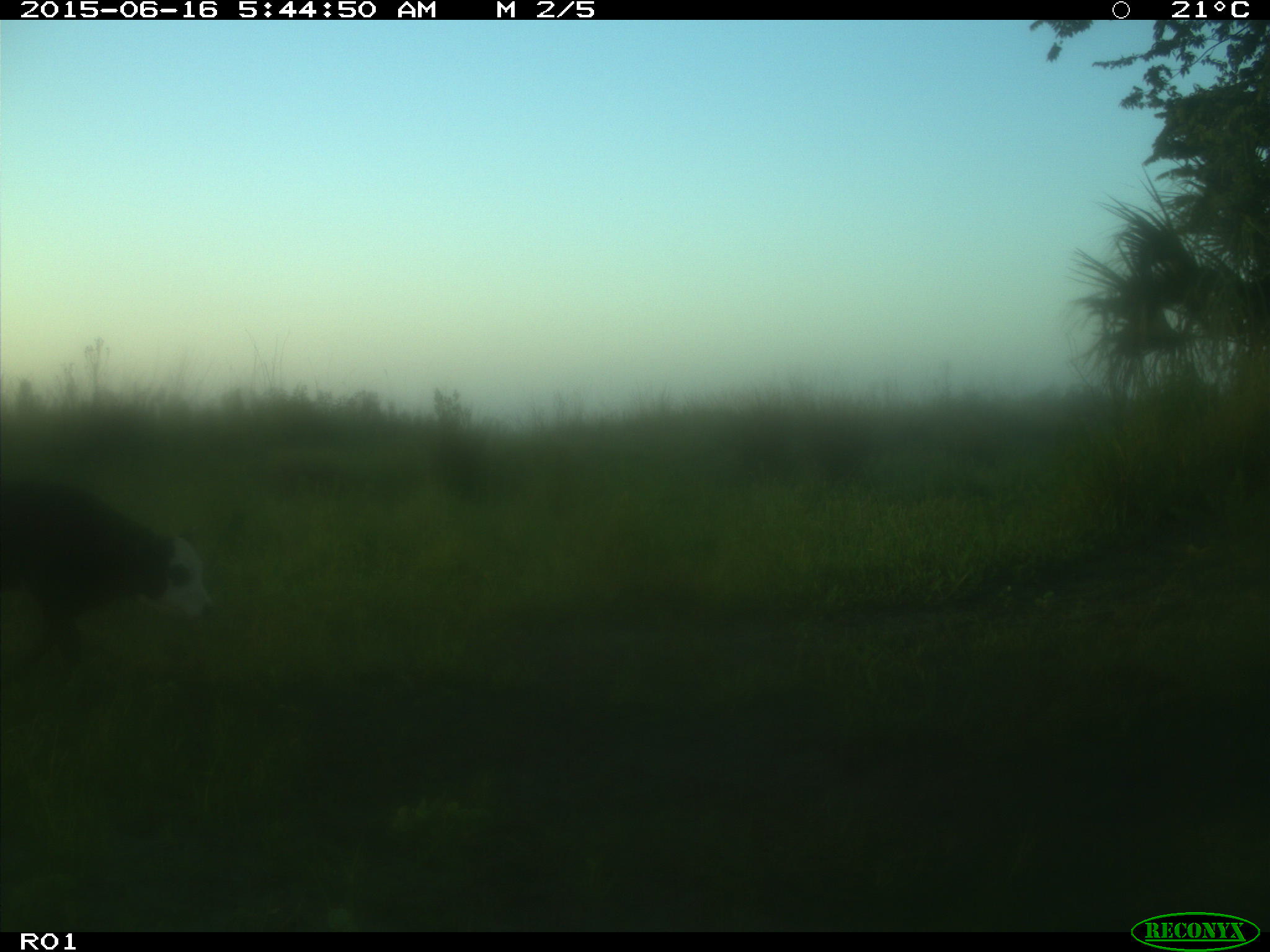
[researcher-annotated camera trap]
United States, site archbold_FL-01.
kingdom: Animalia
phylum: Chordata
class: Mammalia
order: Artiodactyla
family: Bovidae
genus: Bos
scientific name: Bos taurus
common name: domestic cow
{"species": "Bos taurus (domestic cow)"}